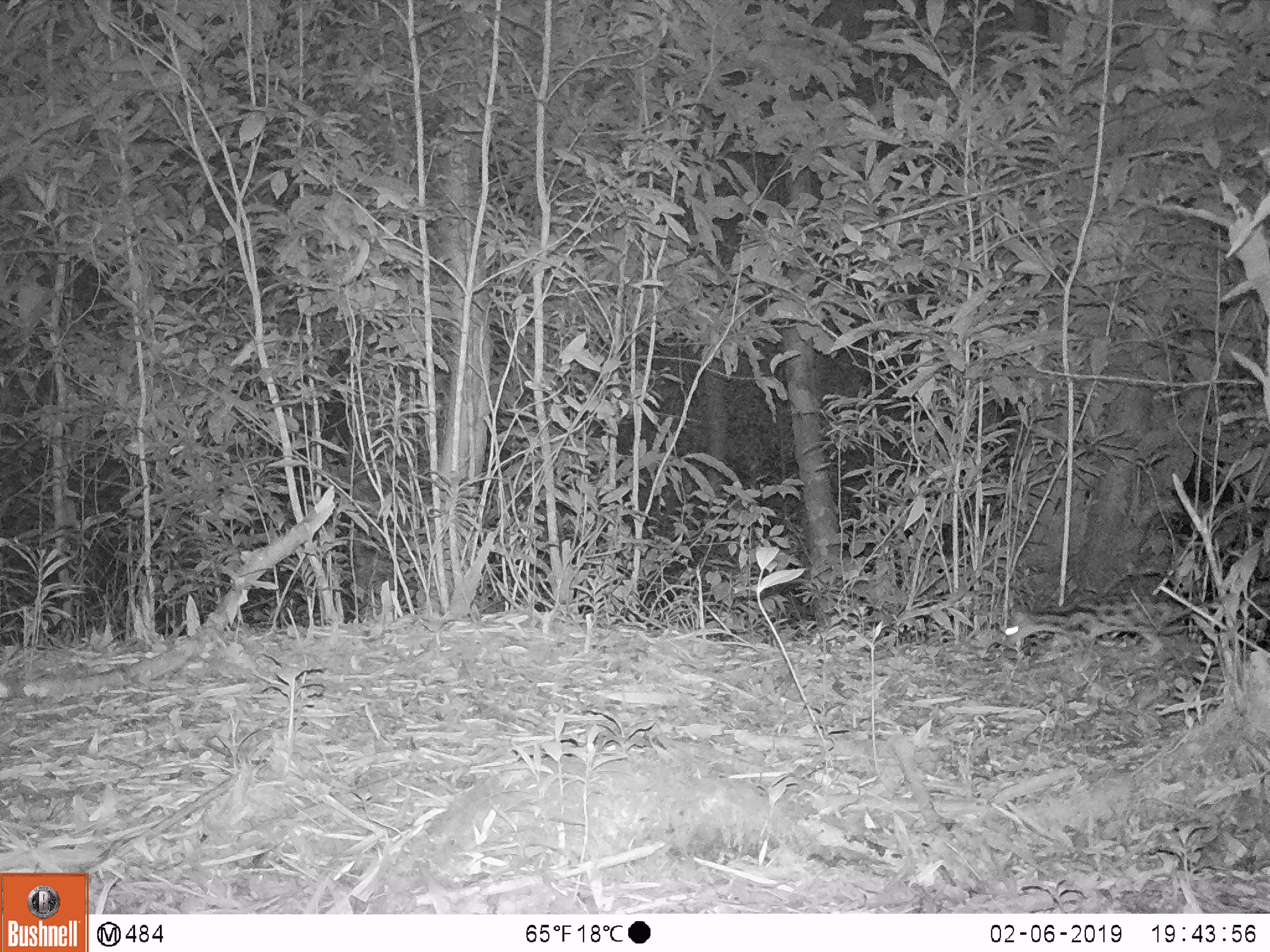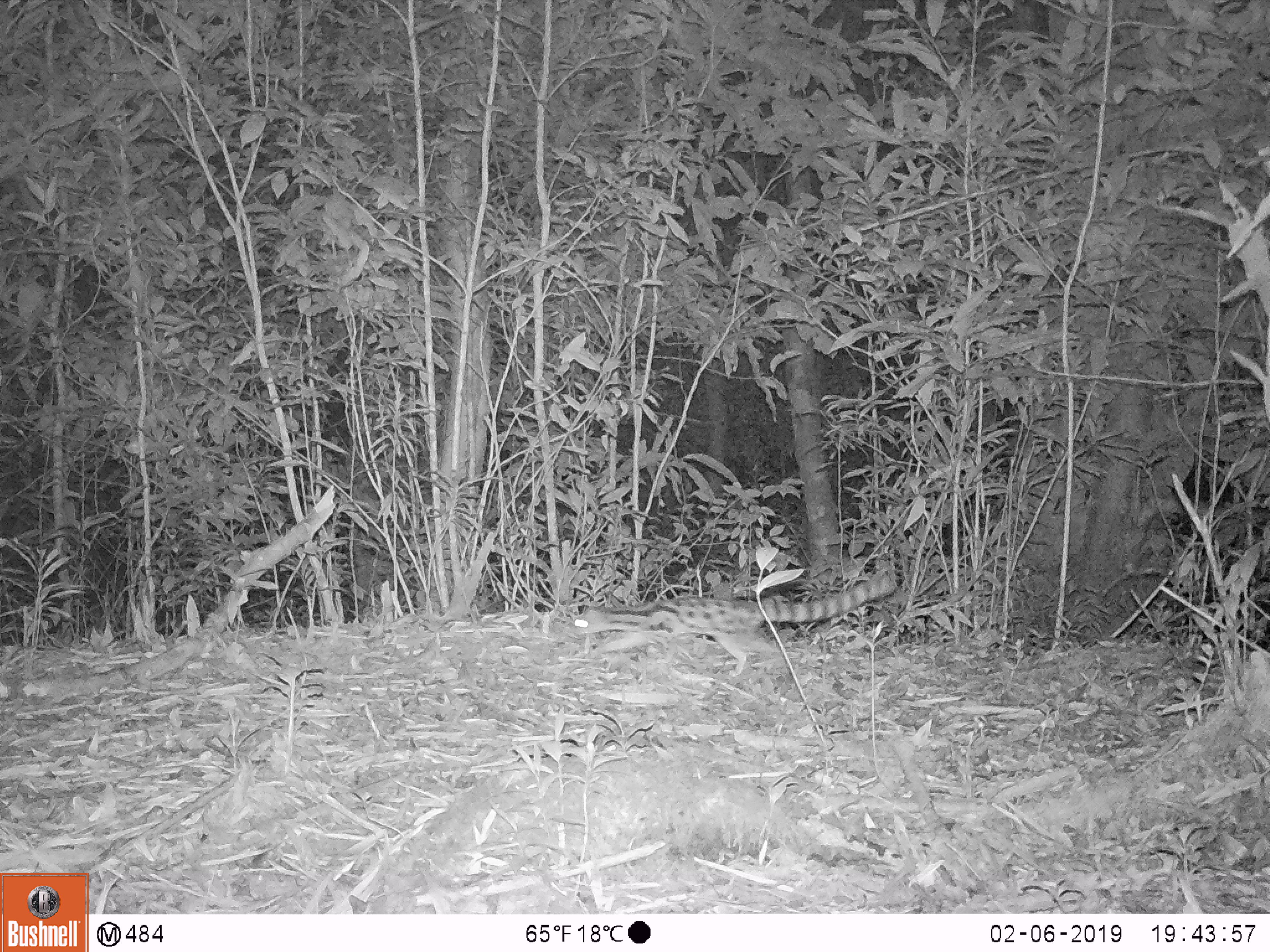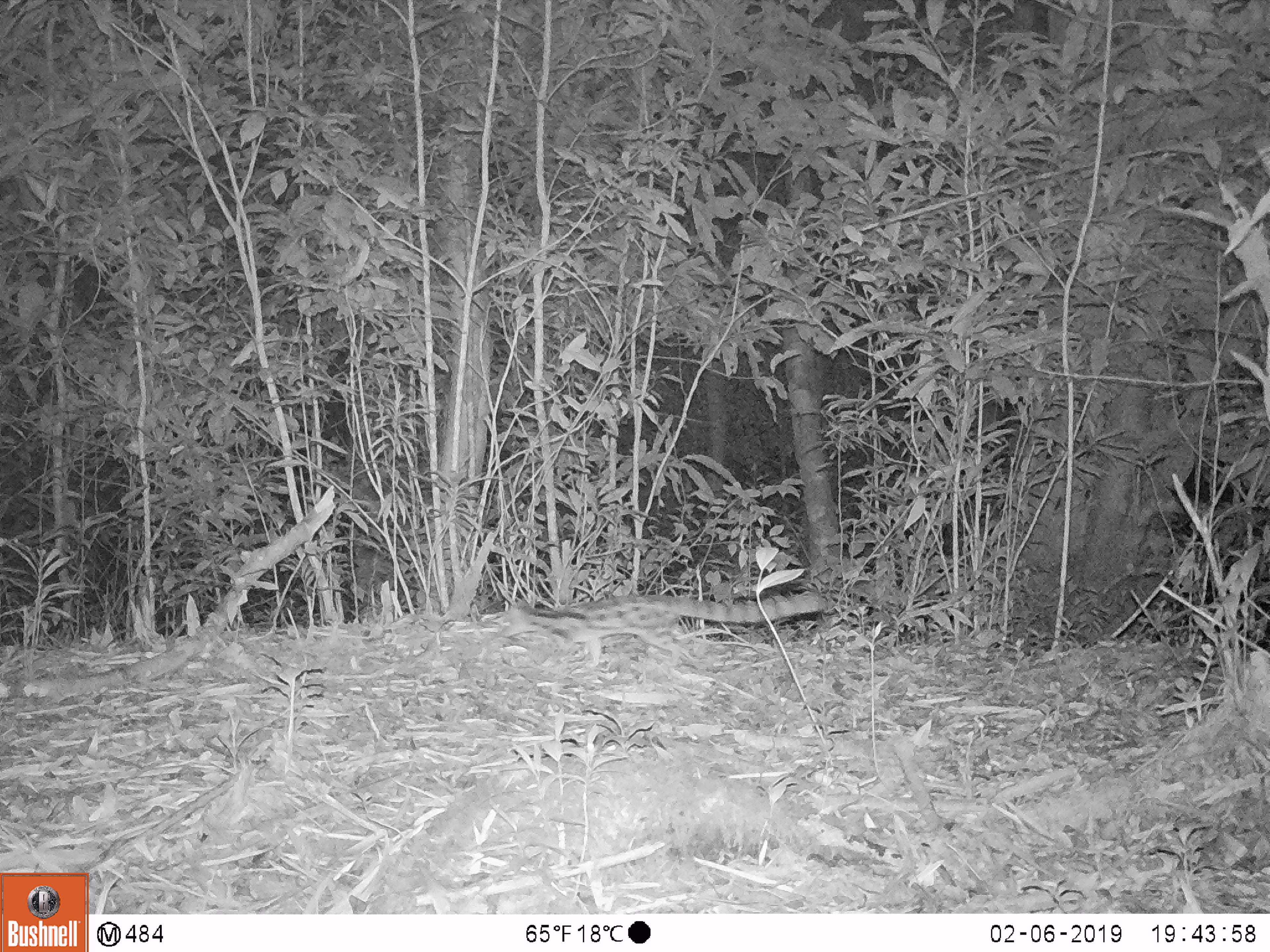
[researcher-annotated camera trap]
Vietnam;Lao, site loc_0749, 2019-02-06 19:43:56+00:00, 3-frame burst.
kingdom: Animalia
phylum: Chordata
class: Mammalia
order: Carnivora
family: Prionodontidae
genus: Prionodon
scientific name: Prionodon pardicolor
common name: spotted linsang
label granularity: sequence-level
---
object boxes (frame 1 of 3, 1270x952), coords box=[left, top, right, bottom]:
spotted linsang: box=[1002, 593, 1190, 672]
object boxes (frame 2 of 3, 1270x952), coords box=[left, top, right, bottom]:
spotted linsang: box=[569, 565, 896, 677]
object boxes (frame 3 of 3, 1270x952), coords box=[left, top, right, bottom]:
spotted linsang: box=[495, 592, 826, 667]